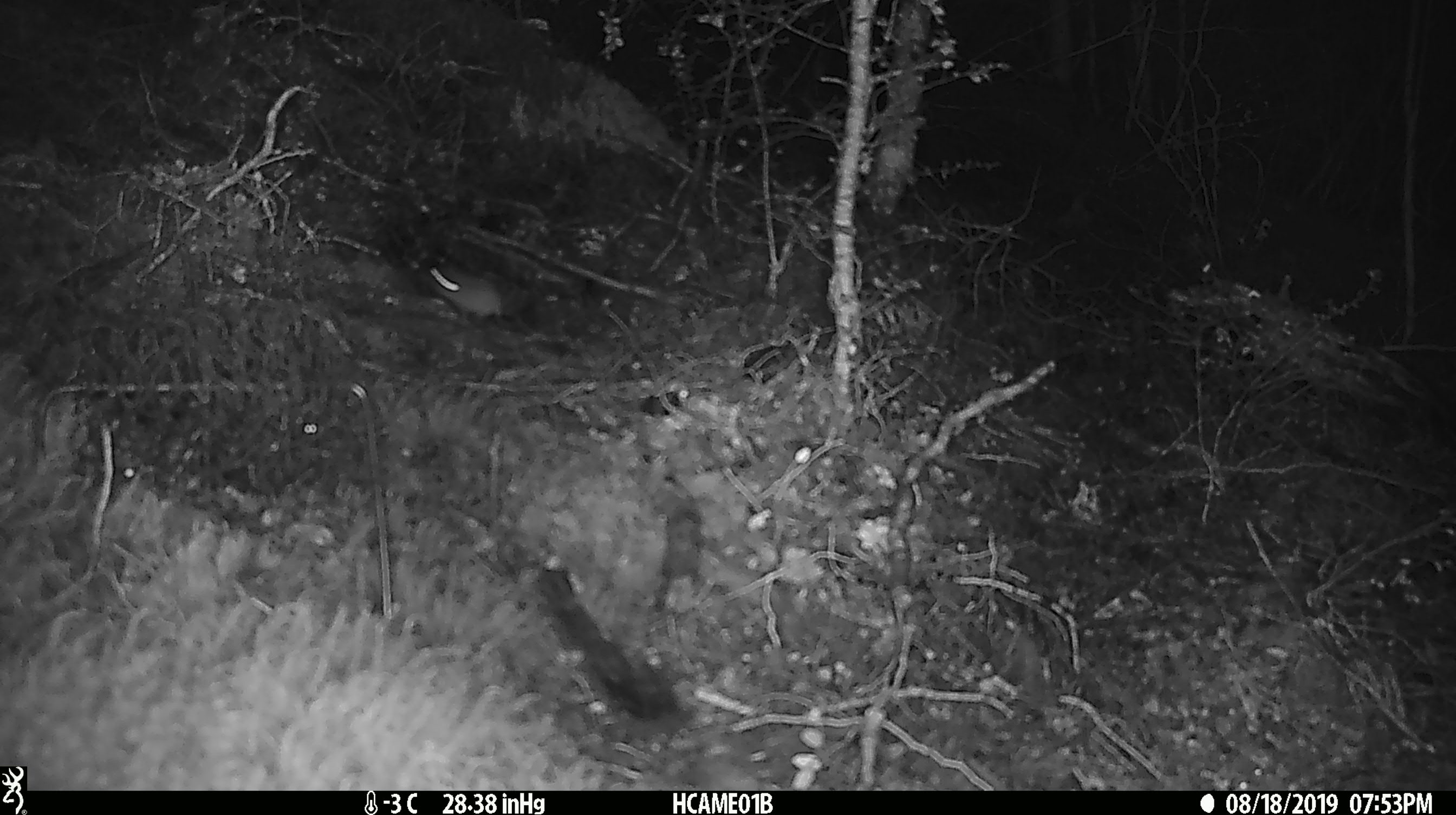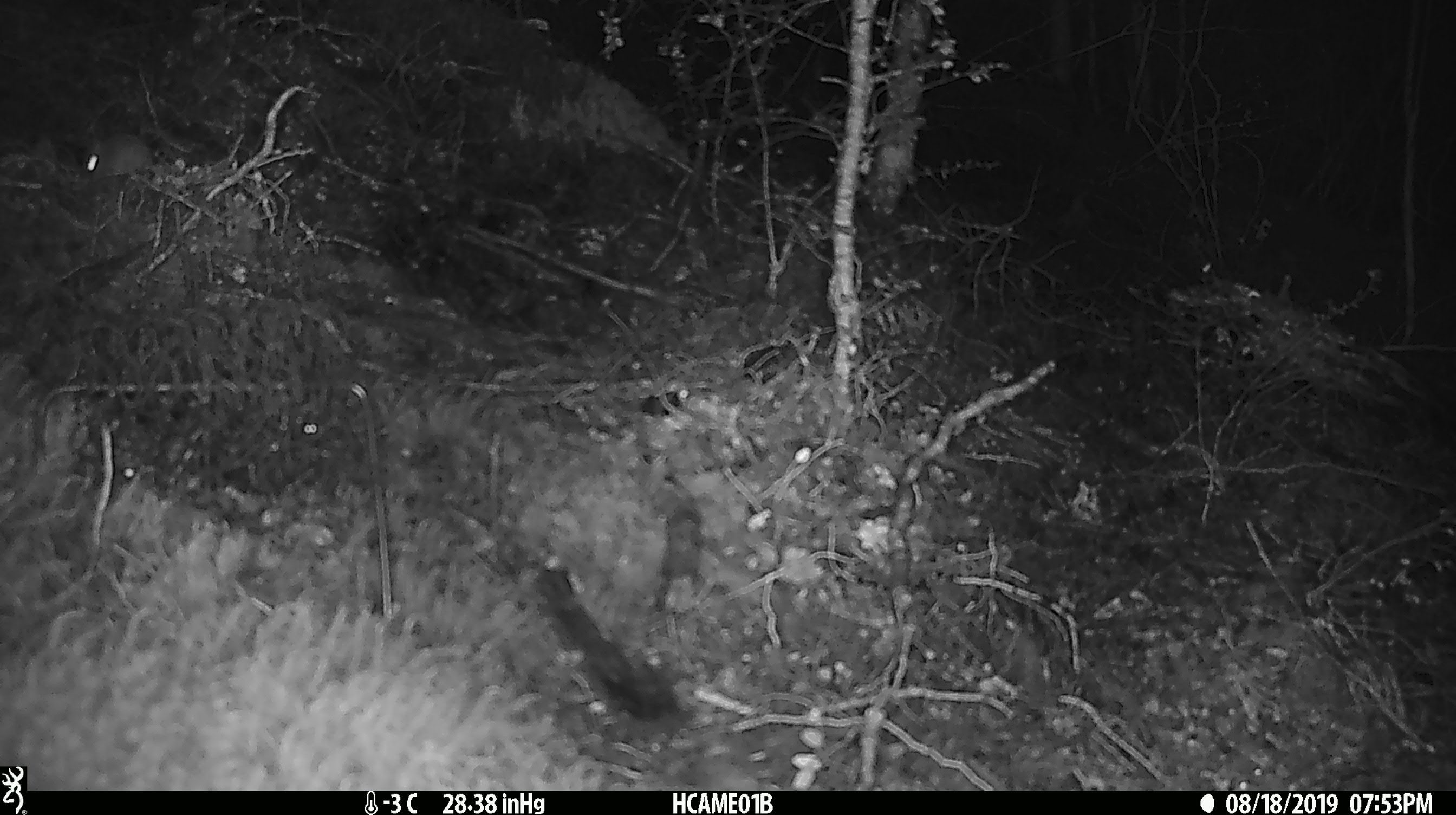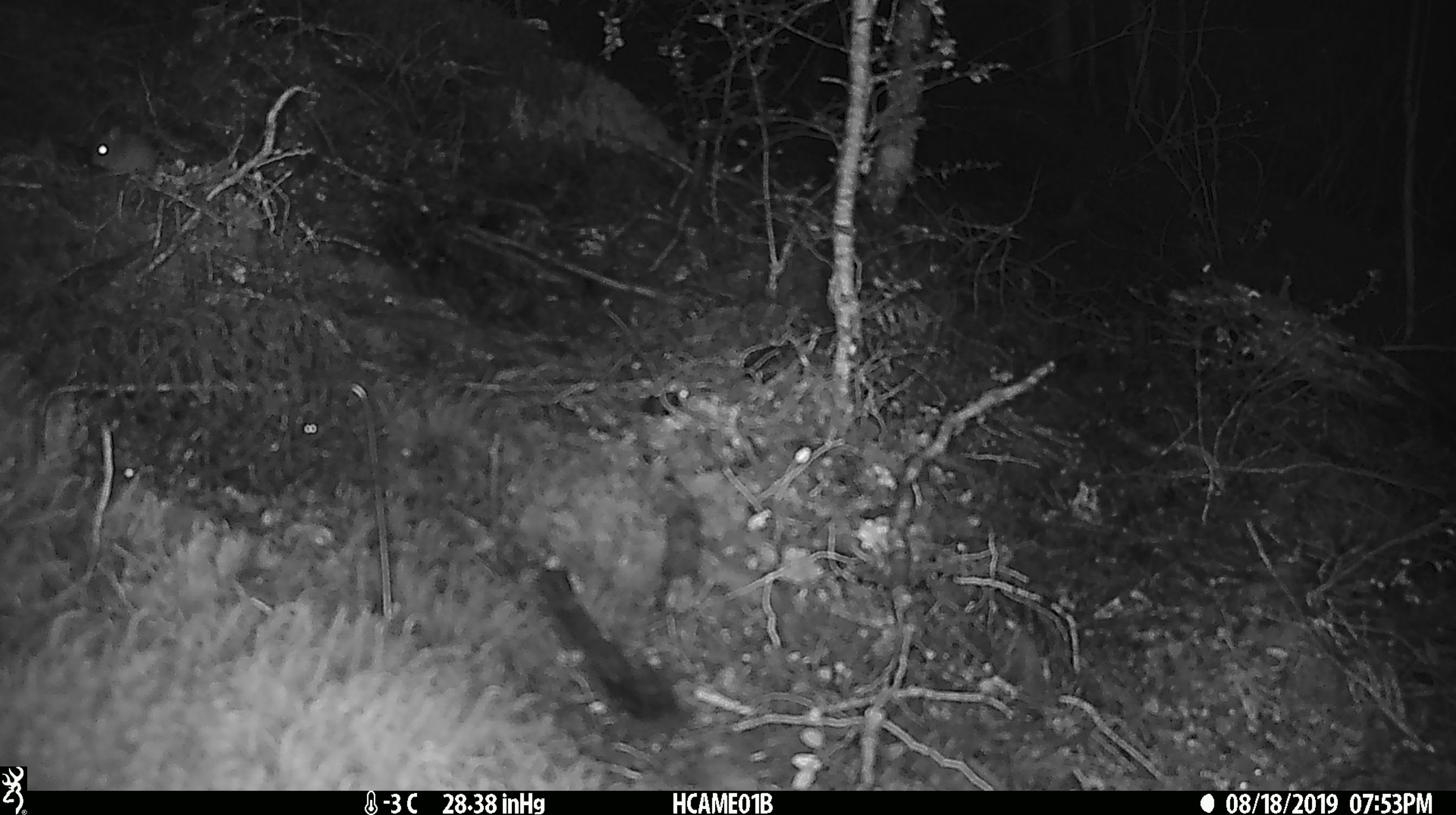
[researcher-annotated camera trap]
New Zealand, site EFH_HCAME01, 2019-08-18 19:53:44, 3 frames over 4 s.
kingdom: Animalia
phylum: Chordata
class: Mammalia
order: Rodentia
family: Muridae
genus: Mus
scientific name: Mus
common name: mouse